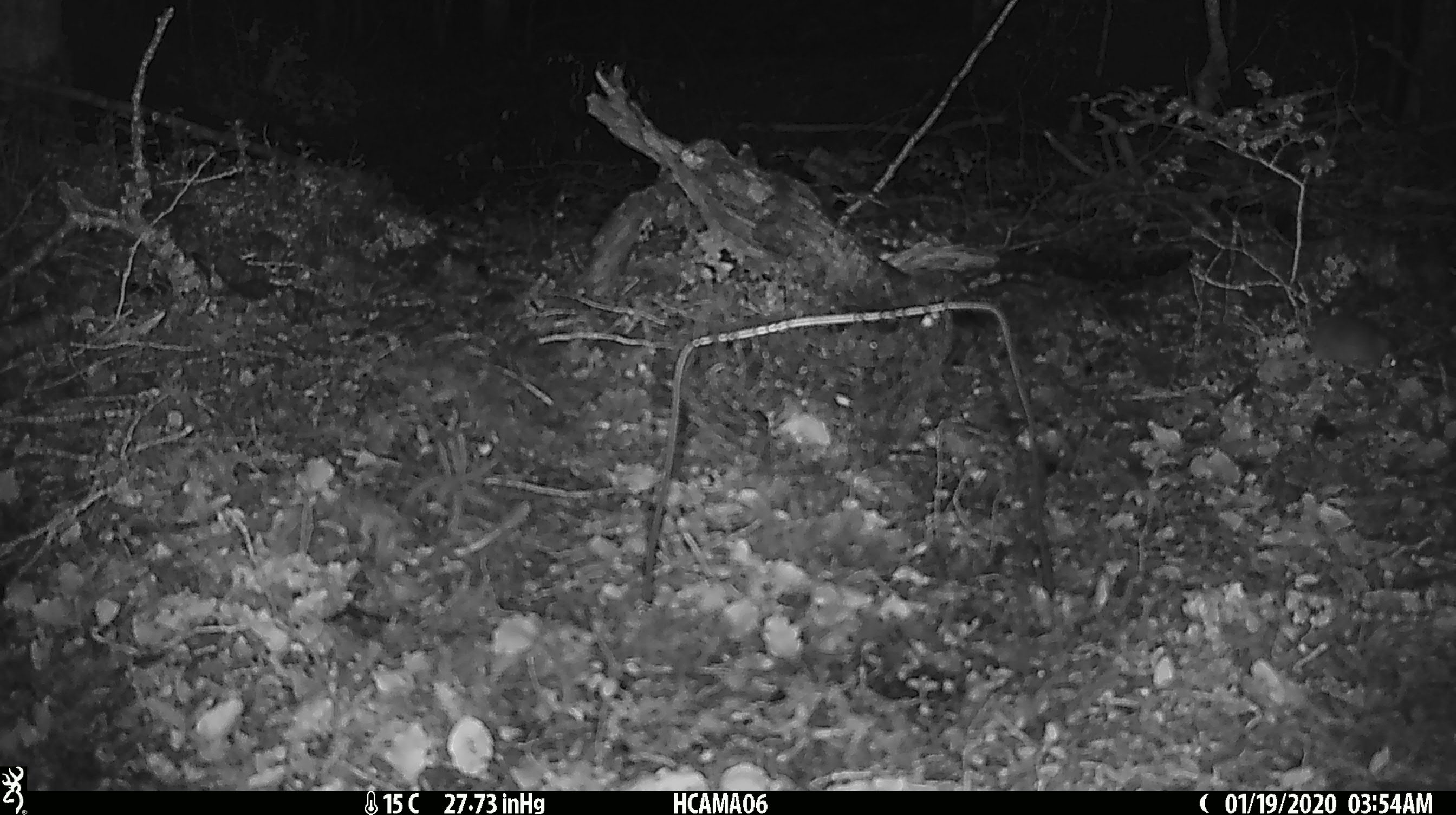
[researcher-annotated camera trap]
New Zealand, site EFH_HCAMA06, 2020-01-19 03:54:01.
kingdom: Animalia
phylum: Chordata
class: Mammalia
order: Rodentia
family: Muridae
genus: Mus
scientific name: Mus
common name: mouse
Mouse (Mus).